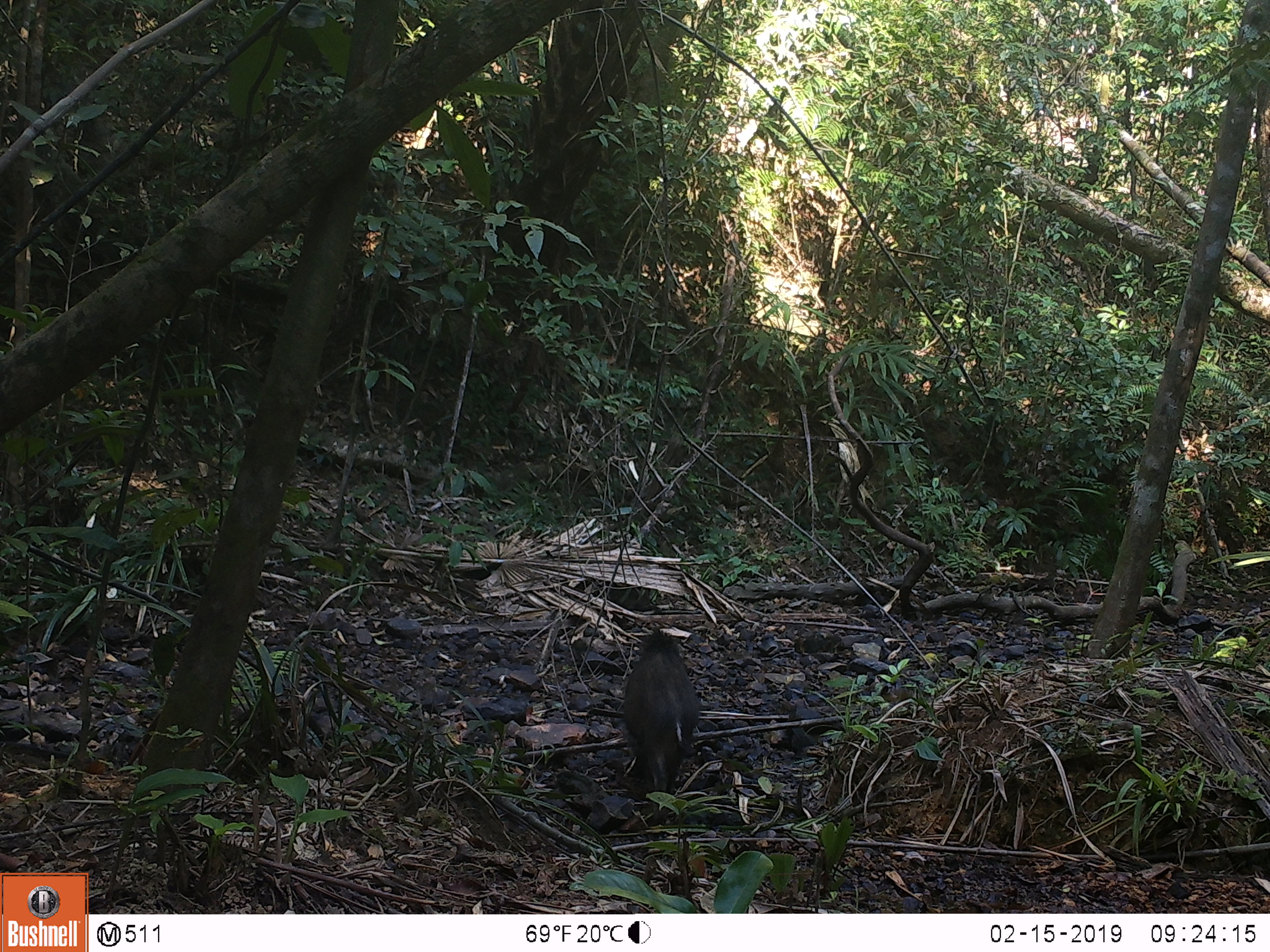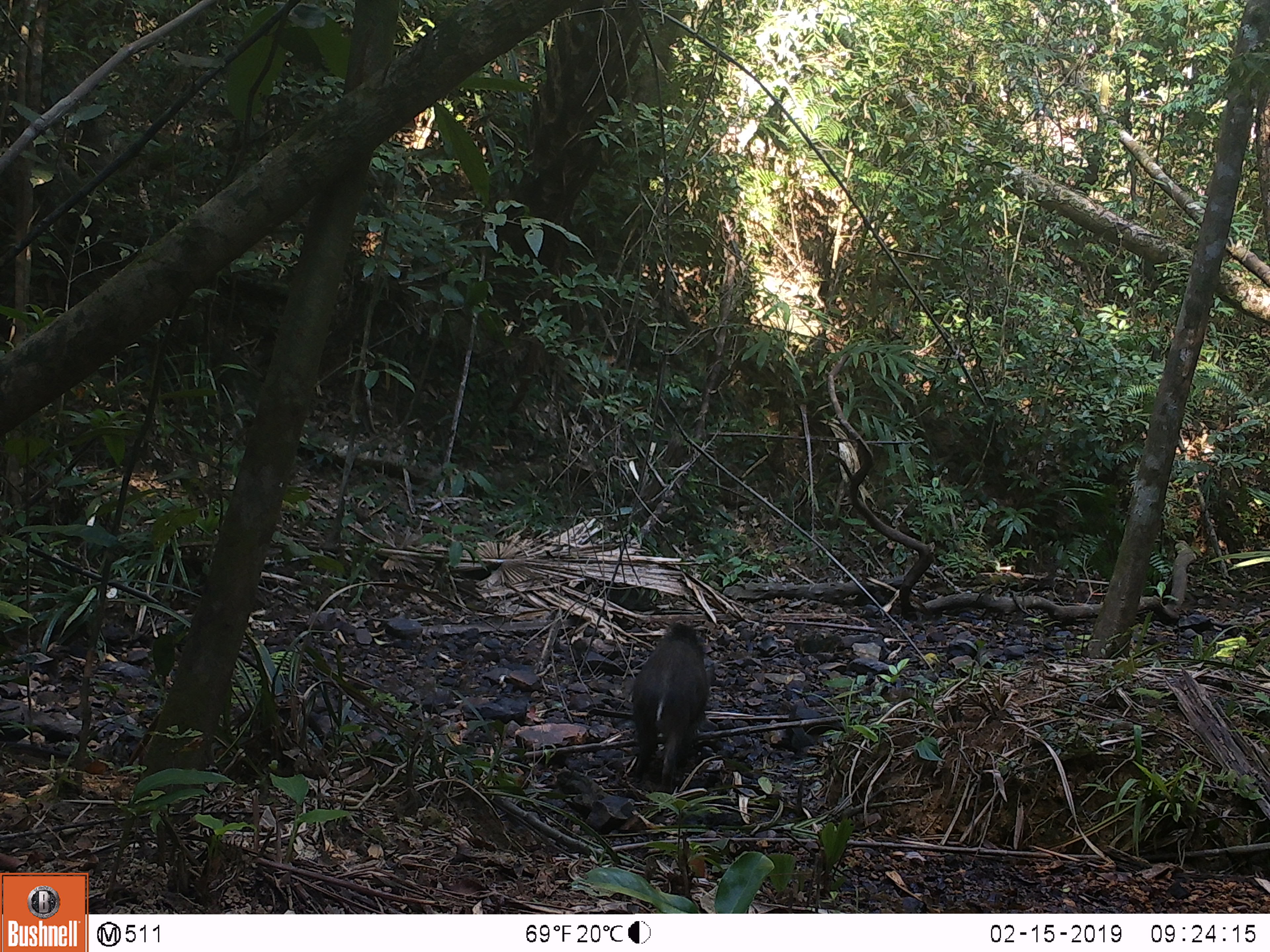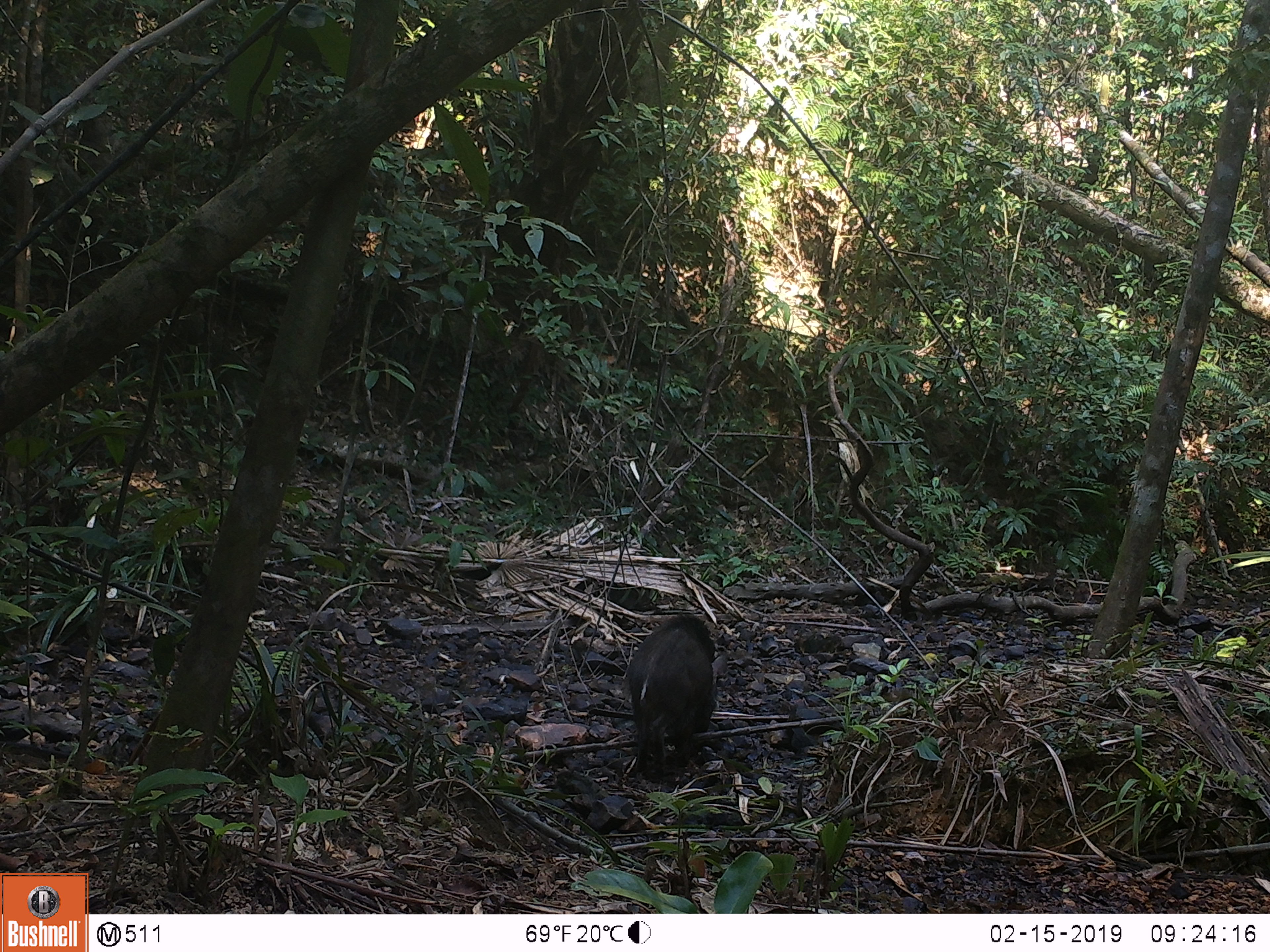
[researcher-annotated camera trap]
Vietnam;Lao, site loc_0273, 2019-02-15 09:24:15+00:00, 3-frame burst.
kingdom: Animalia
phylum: Chordata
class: Mammalia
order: Artiodactyla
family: Suidae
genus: Sus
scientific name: Sus scrofa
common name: eurasian wild pig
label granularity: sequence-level